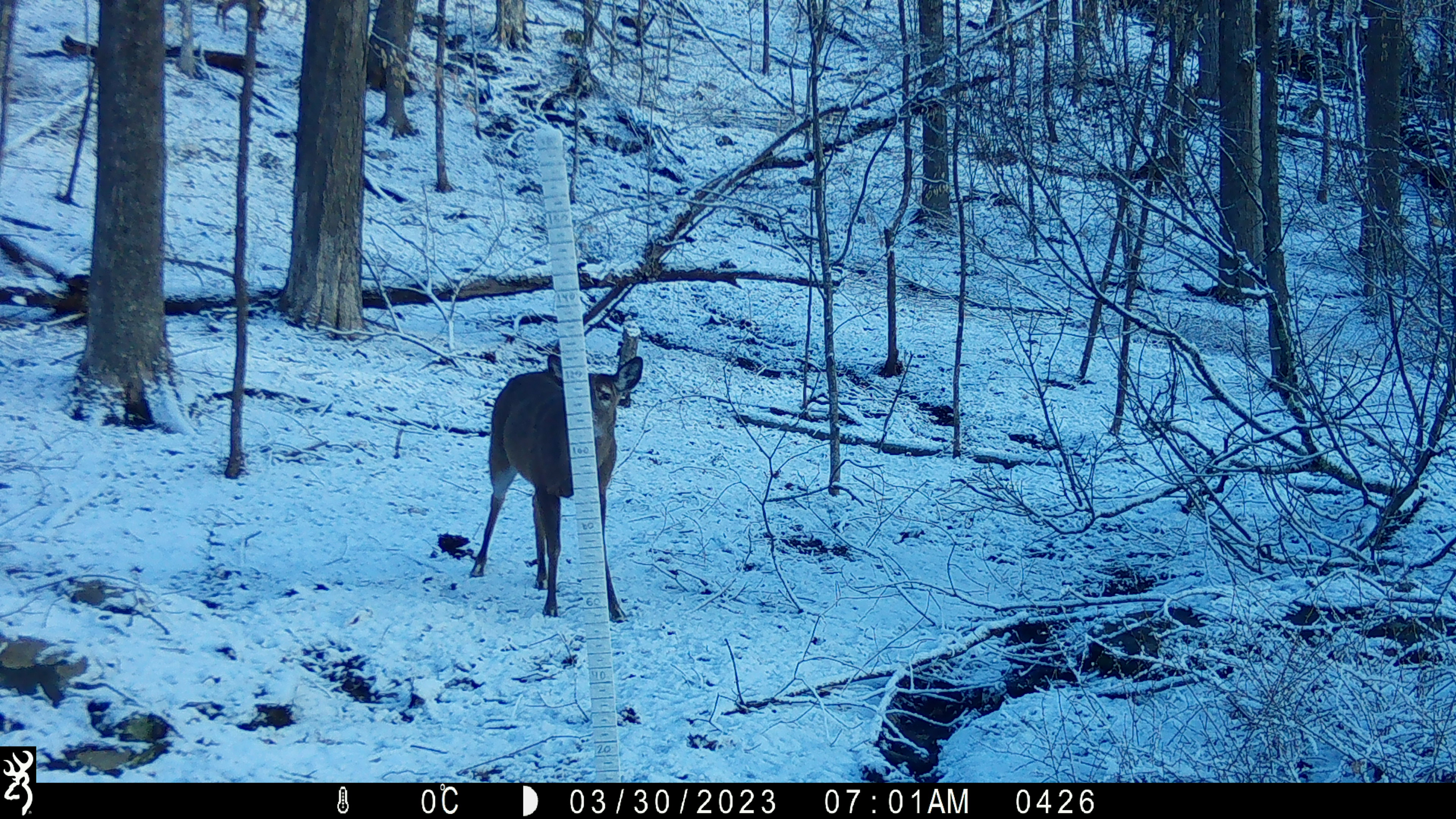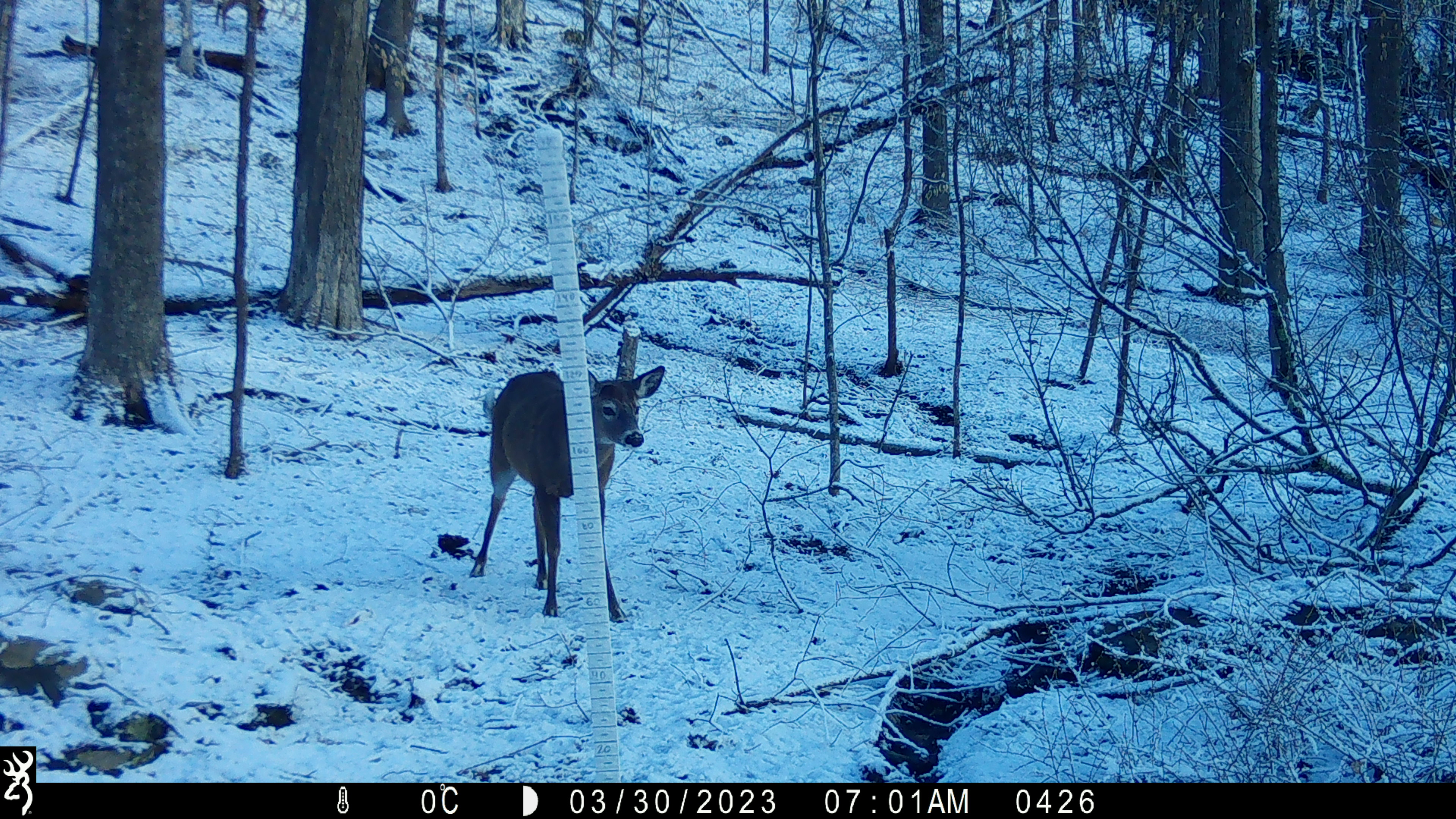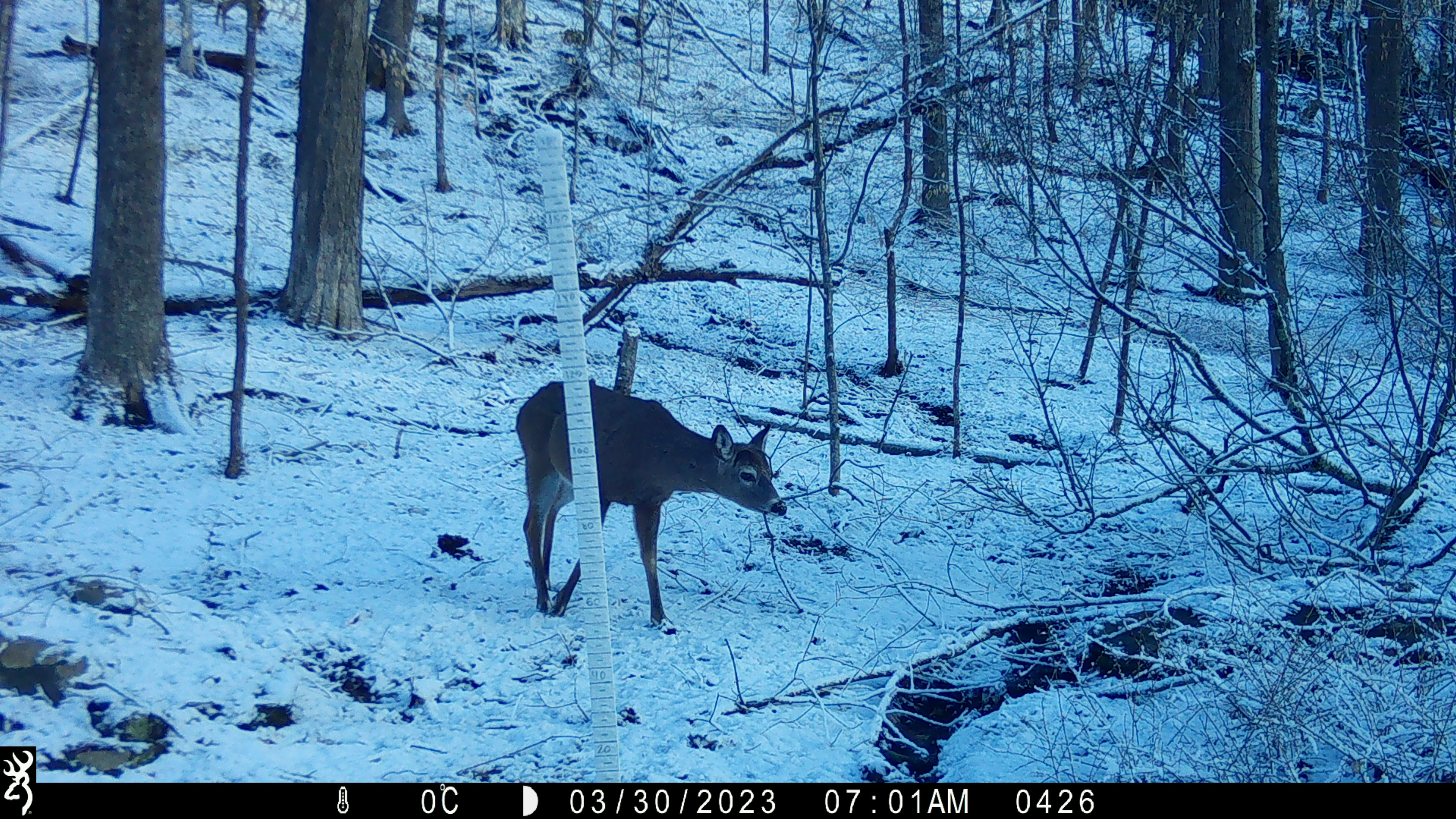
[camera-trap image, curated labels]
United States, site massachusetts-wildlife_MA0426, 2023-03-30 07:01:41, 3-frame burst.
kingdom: Animalia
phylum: Chordata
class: Mammalia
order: Artiodactyla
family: Cervidae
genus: Odocoileus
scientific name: Odocoileus virginianus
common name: white-tailed deer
White-tailed deer (Odocoileus virginianus).